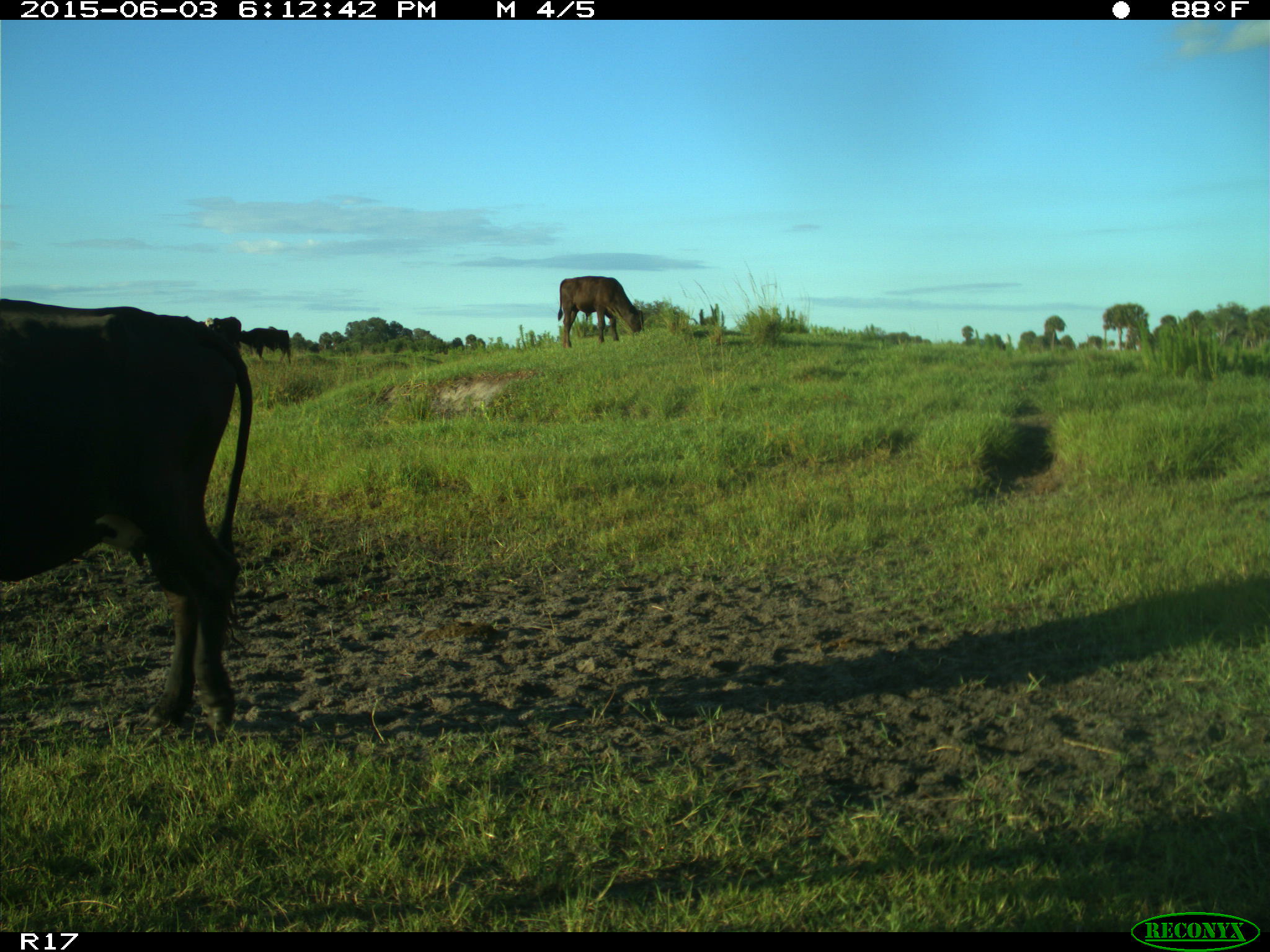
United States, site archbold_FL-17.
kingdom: Animalia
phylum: Chordata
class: Mammalia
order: Artiodactyla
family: Bovidae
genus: Bos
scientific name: Bos taurus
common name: domestic cow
Bos taurus (domestic cow).